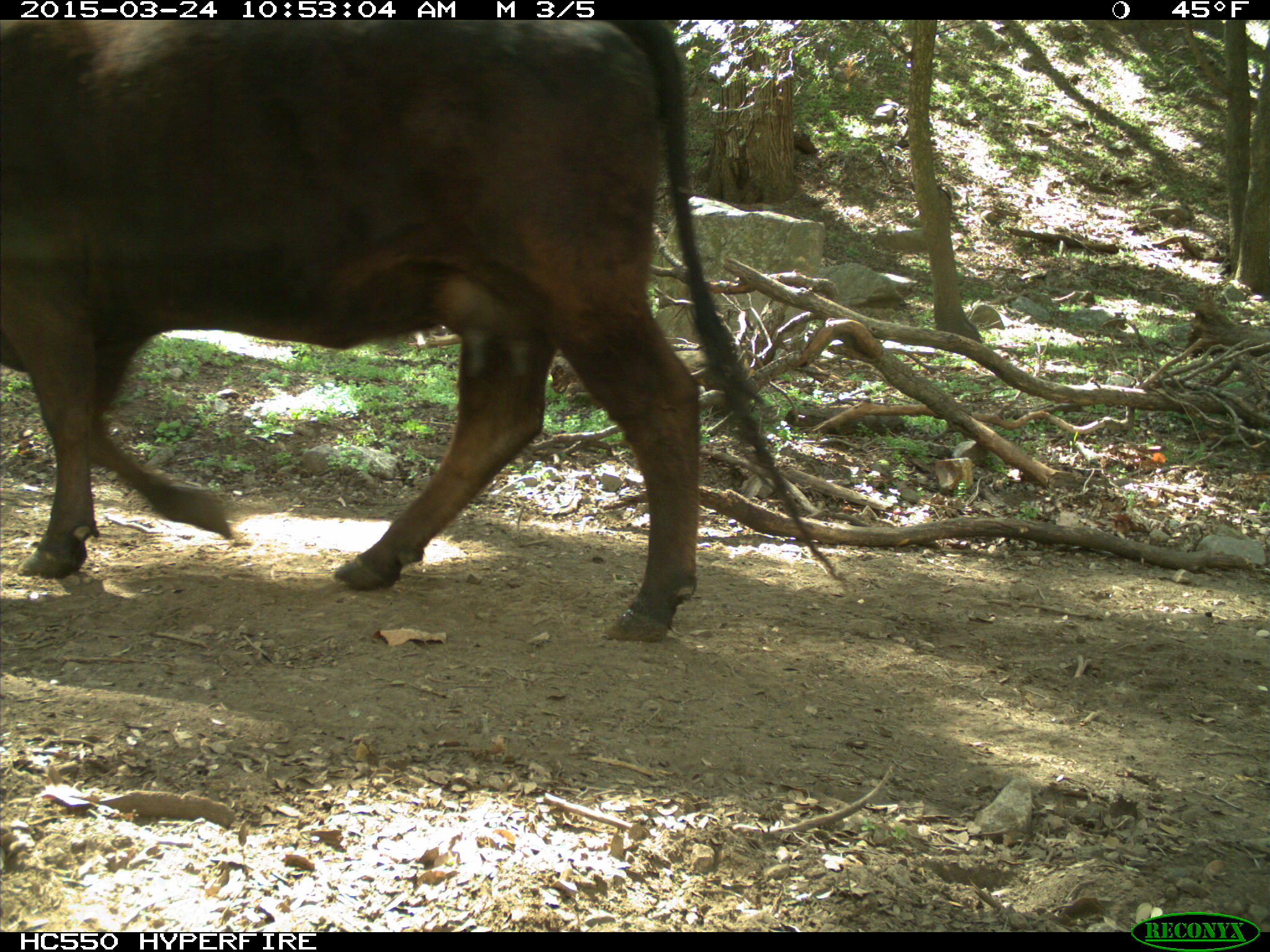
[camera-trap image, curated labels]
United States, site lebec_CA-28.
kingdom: Animalia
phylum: Chordata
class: Mammalia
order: Artiodactyla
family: Bovidae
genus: Bos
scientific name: Bos taurus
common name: domestic cow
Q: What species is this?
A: Bos taurus (domestic cow).